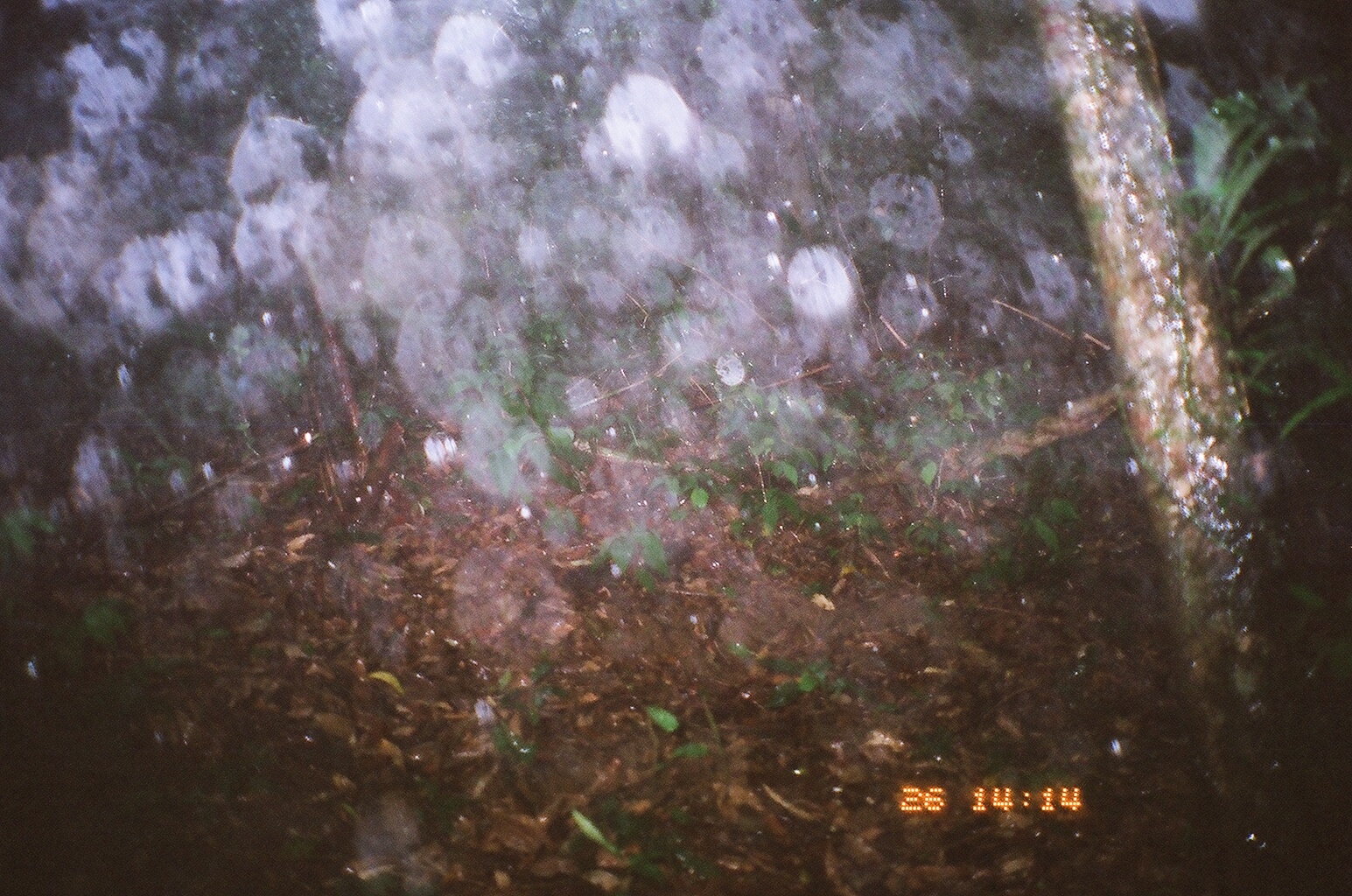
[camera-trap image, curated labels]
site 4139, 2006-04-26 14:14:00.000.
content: unidentified animal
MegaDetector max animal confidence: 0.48